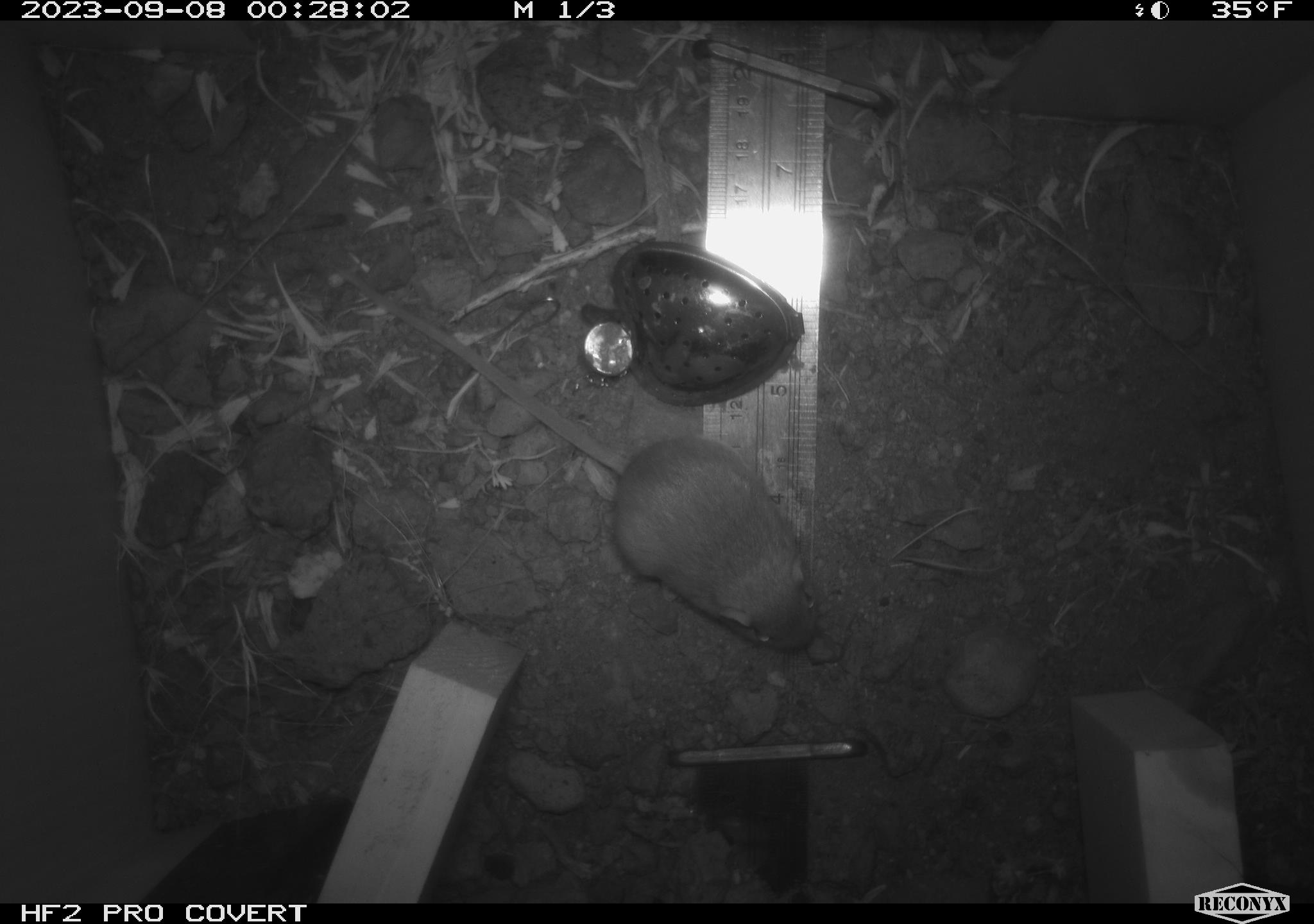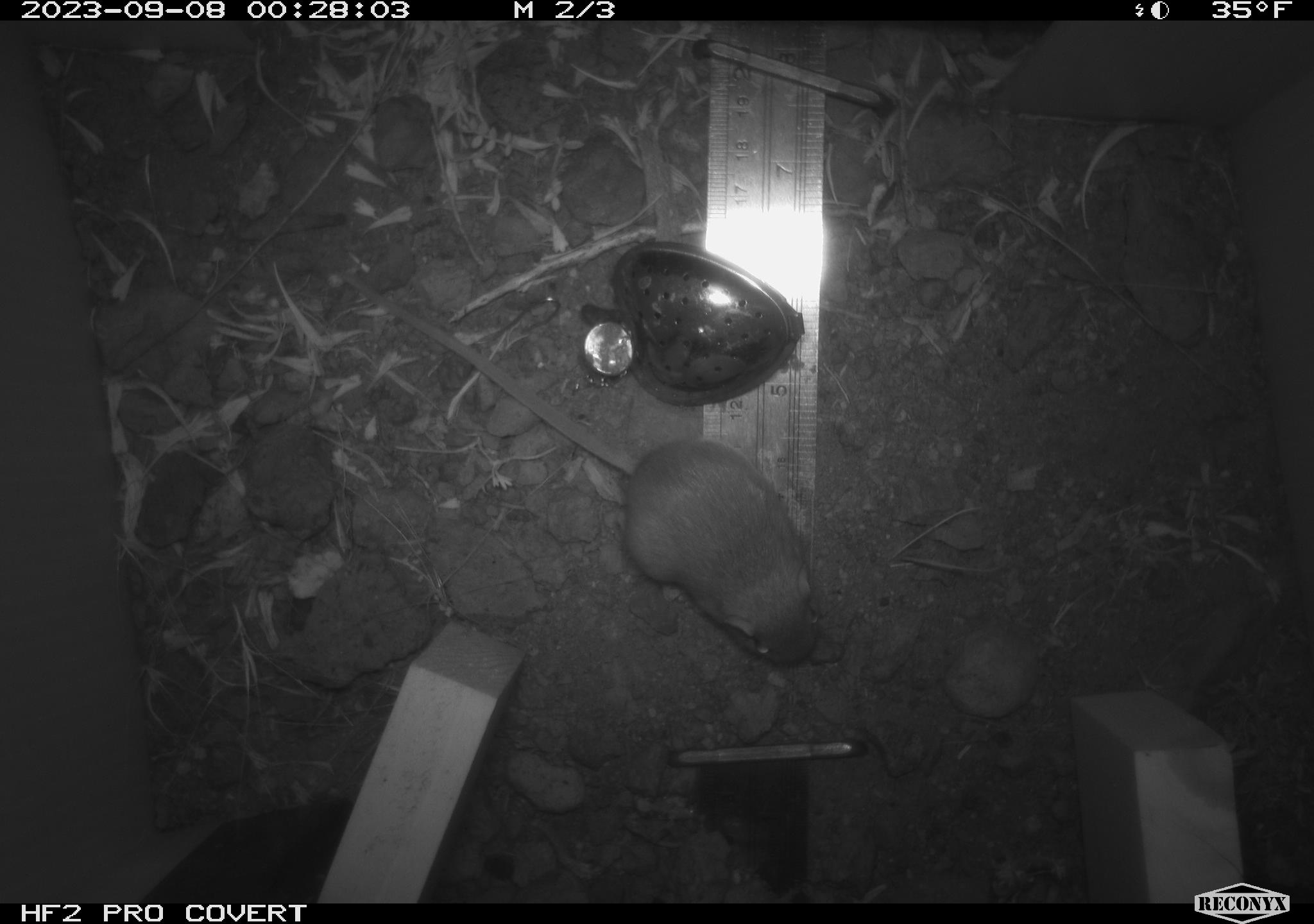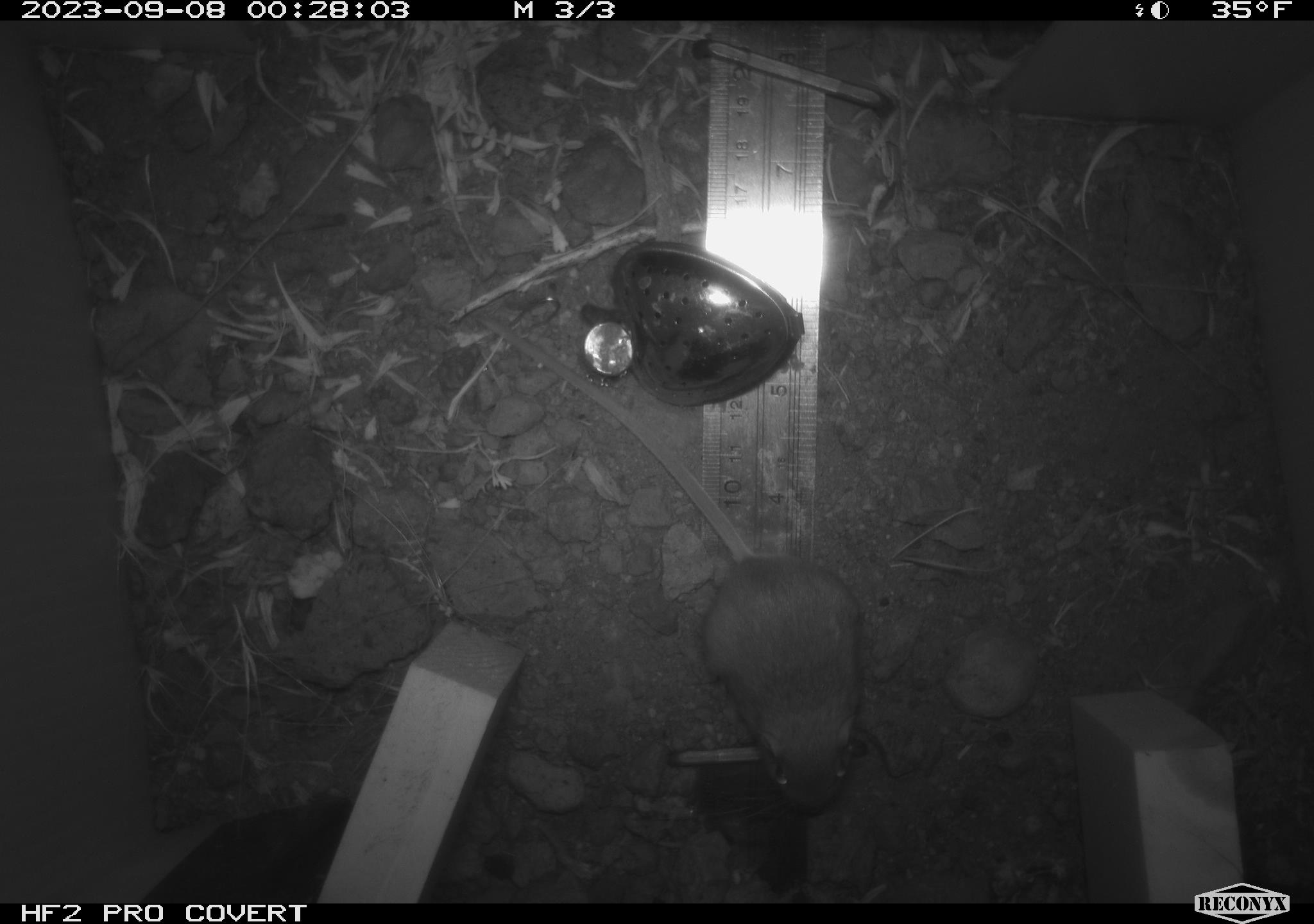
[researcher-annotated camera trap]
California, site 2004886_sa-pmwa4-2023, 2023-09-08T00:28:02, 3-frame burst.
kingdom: Animalia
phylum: Chordata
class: Mammalia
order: Rodentia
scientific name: Rodentia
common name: mouse species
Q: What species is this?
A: Mouse species (Rodentia).